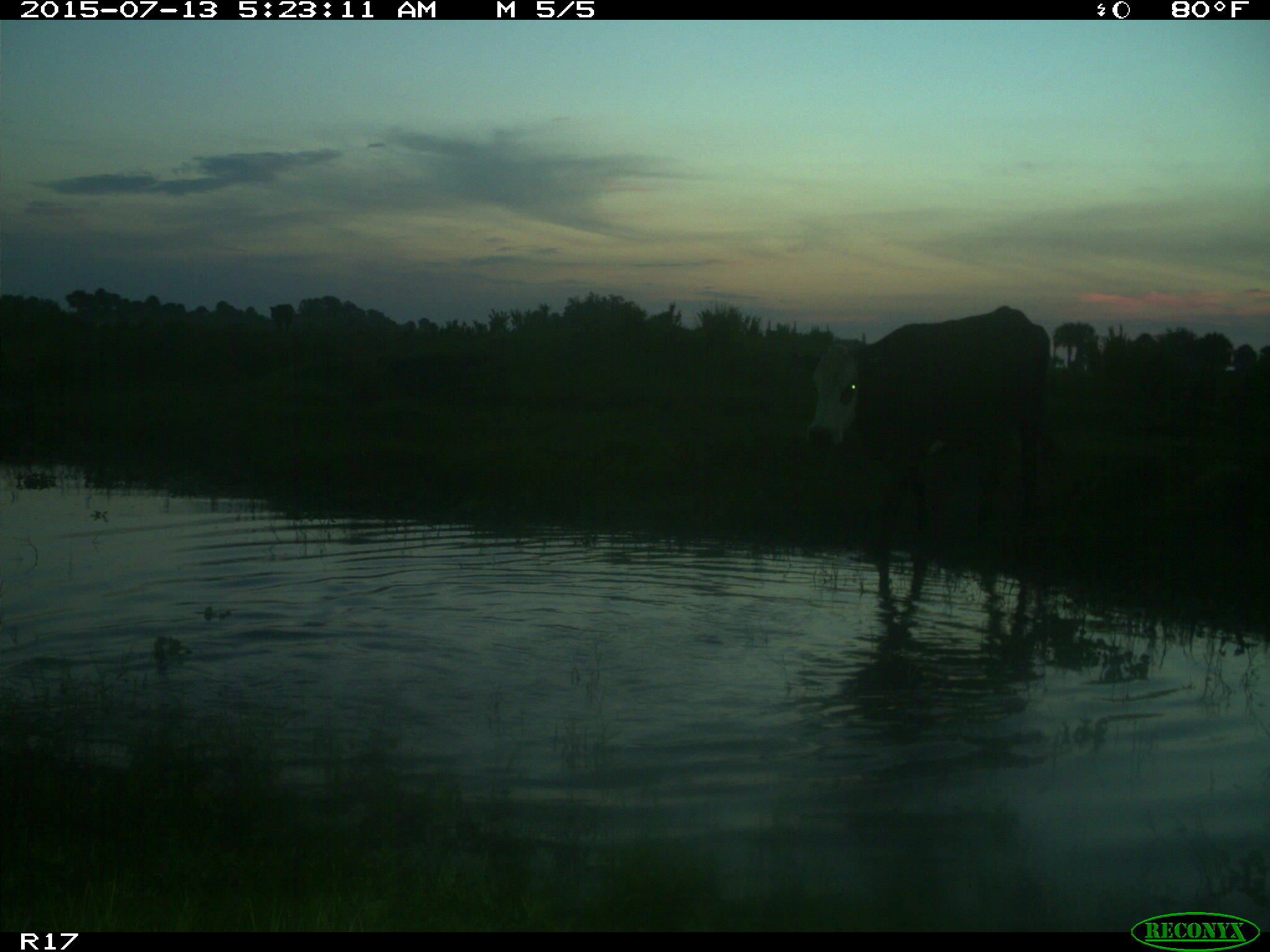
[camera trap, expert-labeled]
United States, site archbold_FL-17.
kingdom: Animalia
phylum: Chordata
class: Mammalia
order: Artiodactyla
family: Bovidae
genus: Bos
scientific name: Bos taurus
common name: domestic cow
Bos taurus (domestic cow).